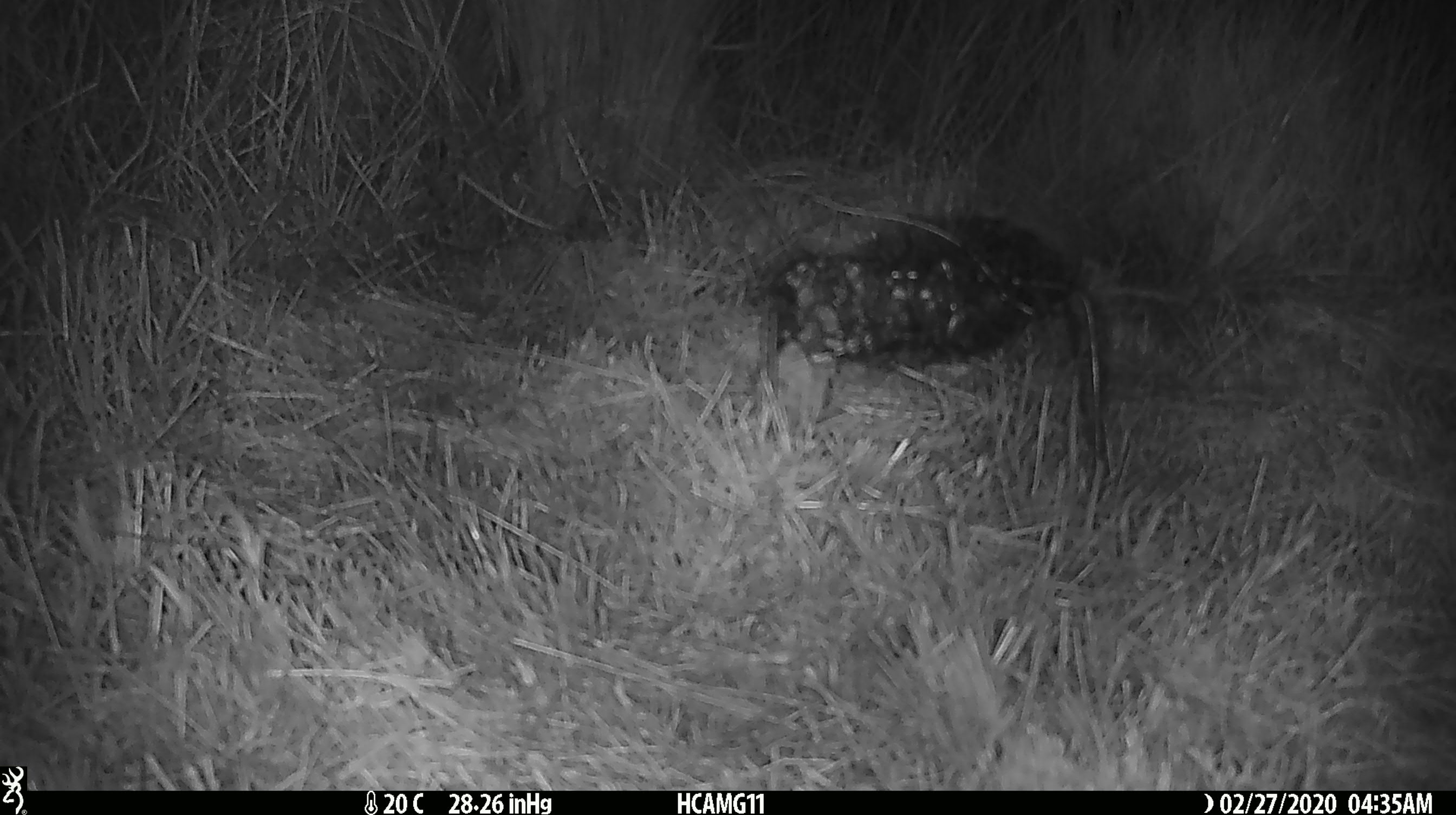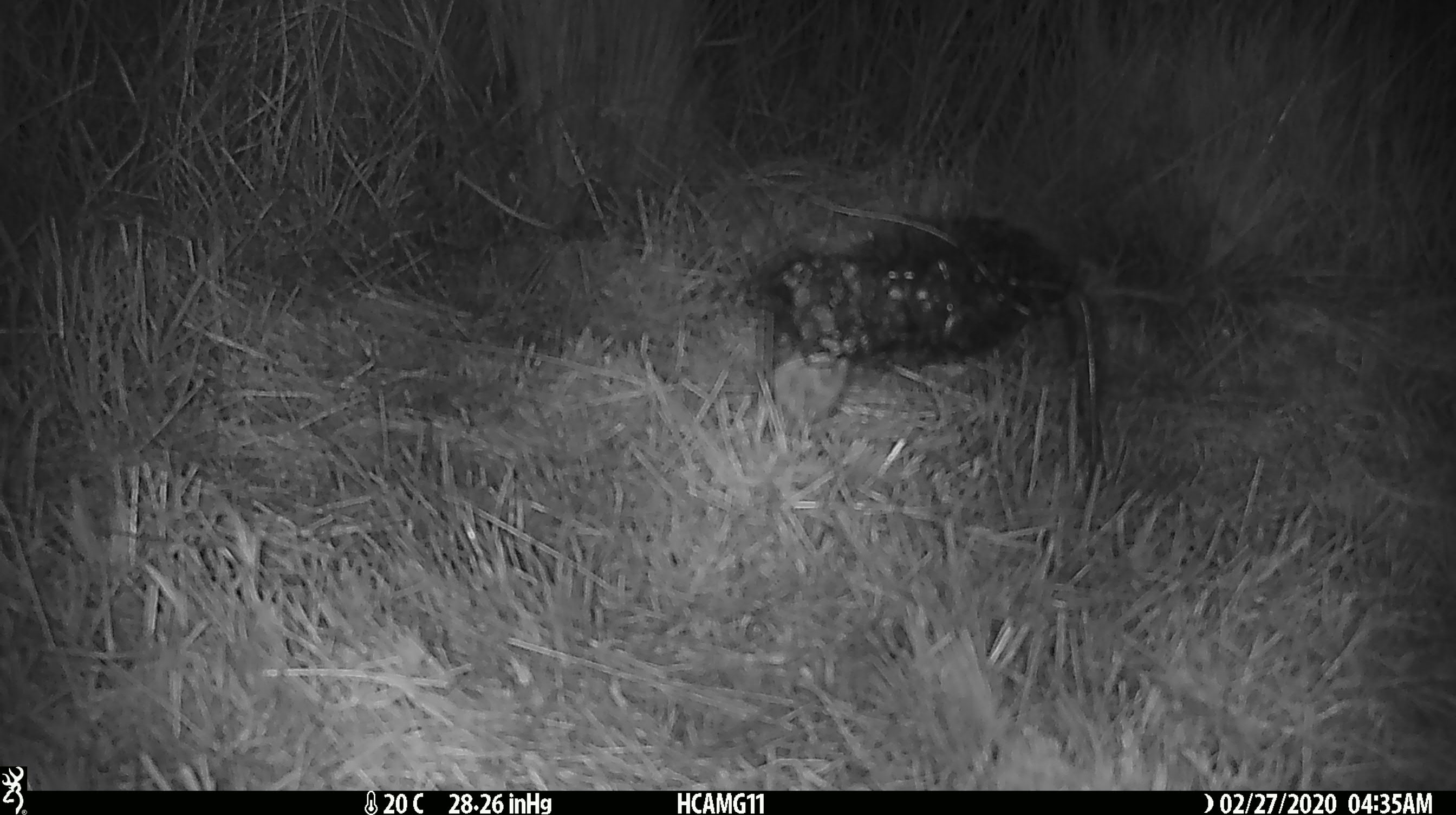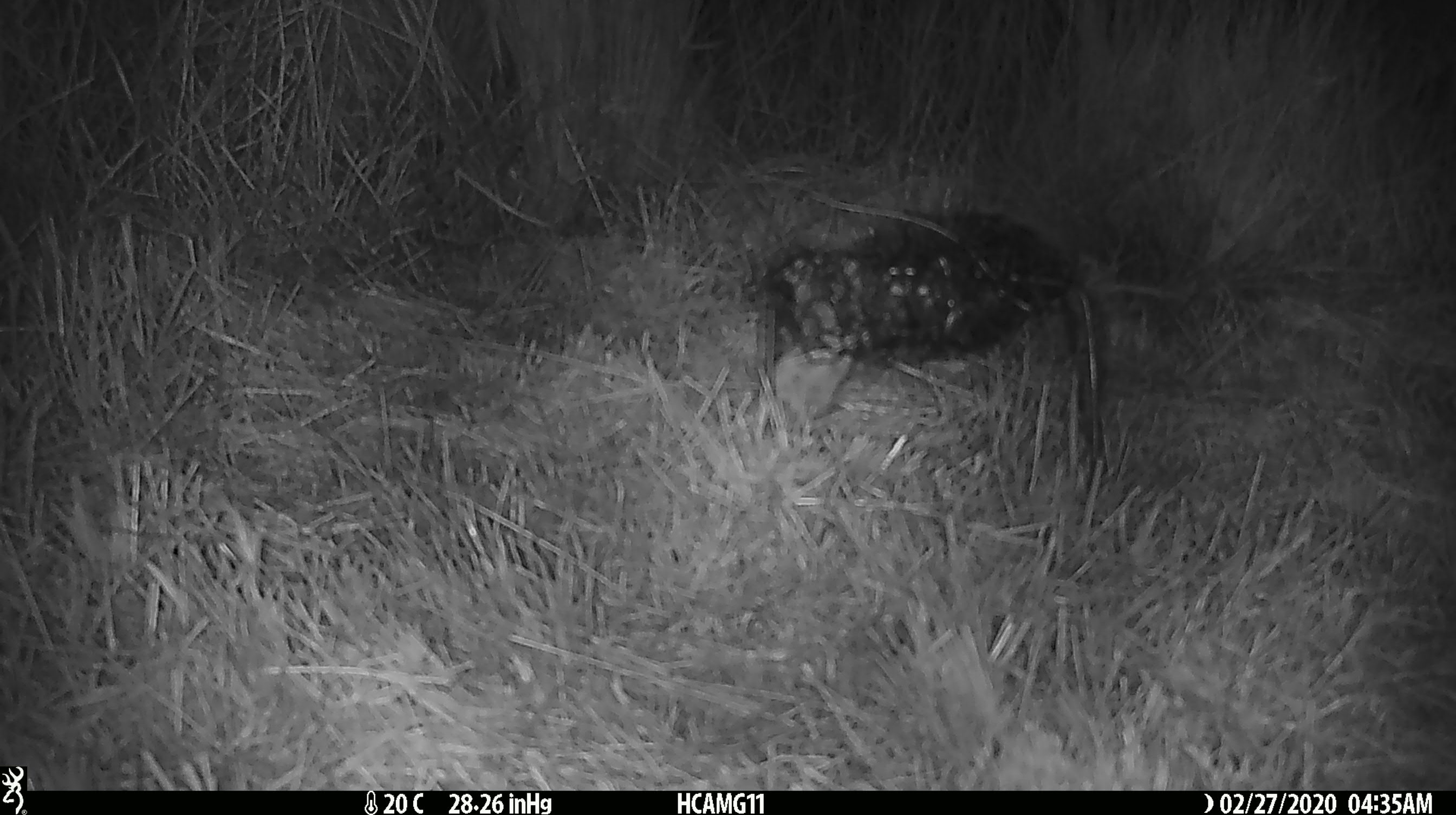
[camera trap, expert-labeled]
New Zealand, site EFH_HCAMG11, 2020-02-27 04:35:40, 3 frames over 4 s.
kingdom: Animalia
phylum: Chordata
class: Mammalia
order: Rodentia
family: Muridae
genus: Mus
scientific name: Mus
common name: mouse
Mouse (Mus).